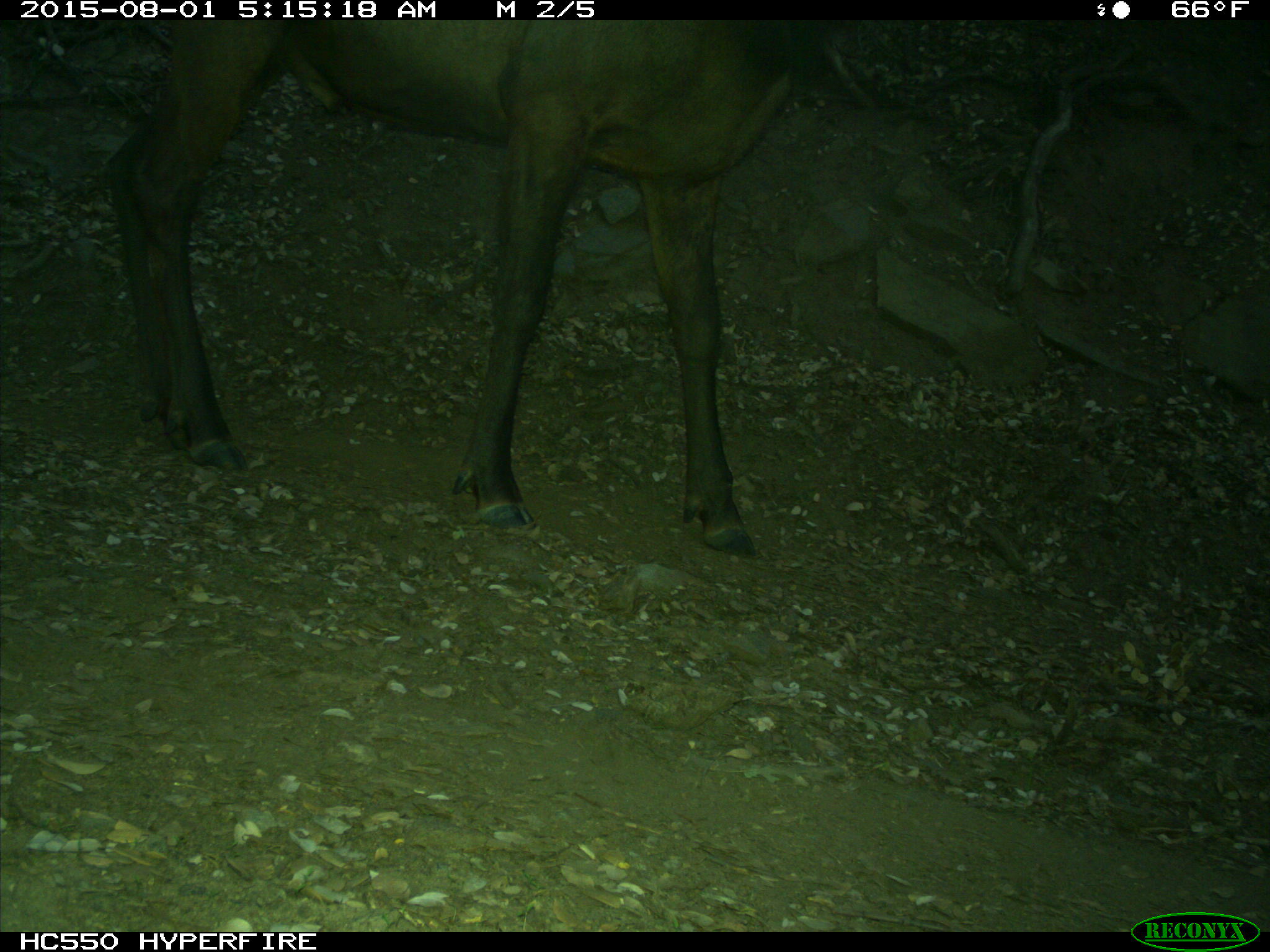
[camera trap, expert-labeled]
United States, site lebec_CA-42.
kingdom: Animalia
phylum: Chordata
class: Mammalia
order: Artiodactyla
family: Cervidae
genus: Cervus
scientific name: Cervus canadensis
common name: elk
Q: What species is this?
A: Cervus canadensis (elk).